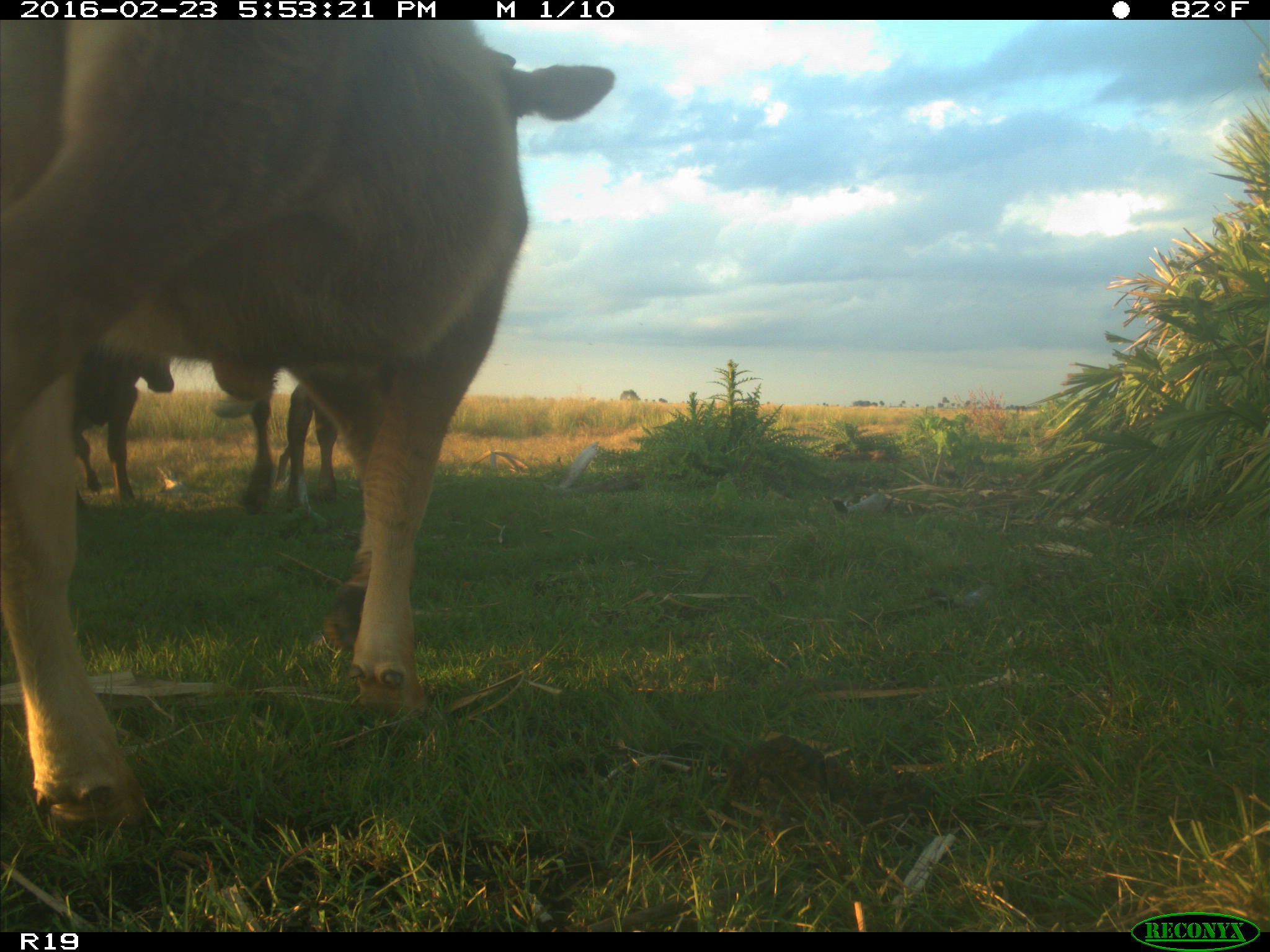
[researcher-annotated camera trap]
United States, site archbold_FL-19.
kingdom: Animalia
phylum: Chordata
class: Mammalia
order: Artiodactyla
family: Bovidae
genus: Bos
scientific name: Bos taurus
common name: domestic cow